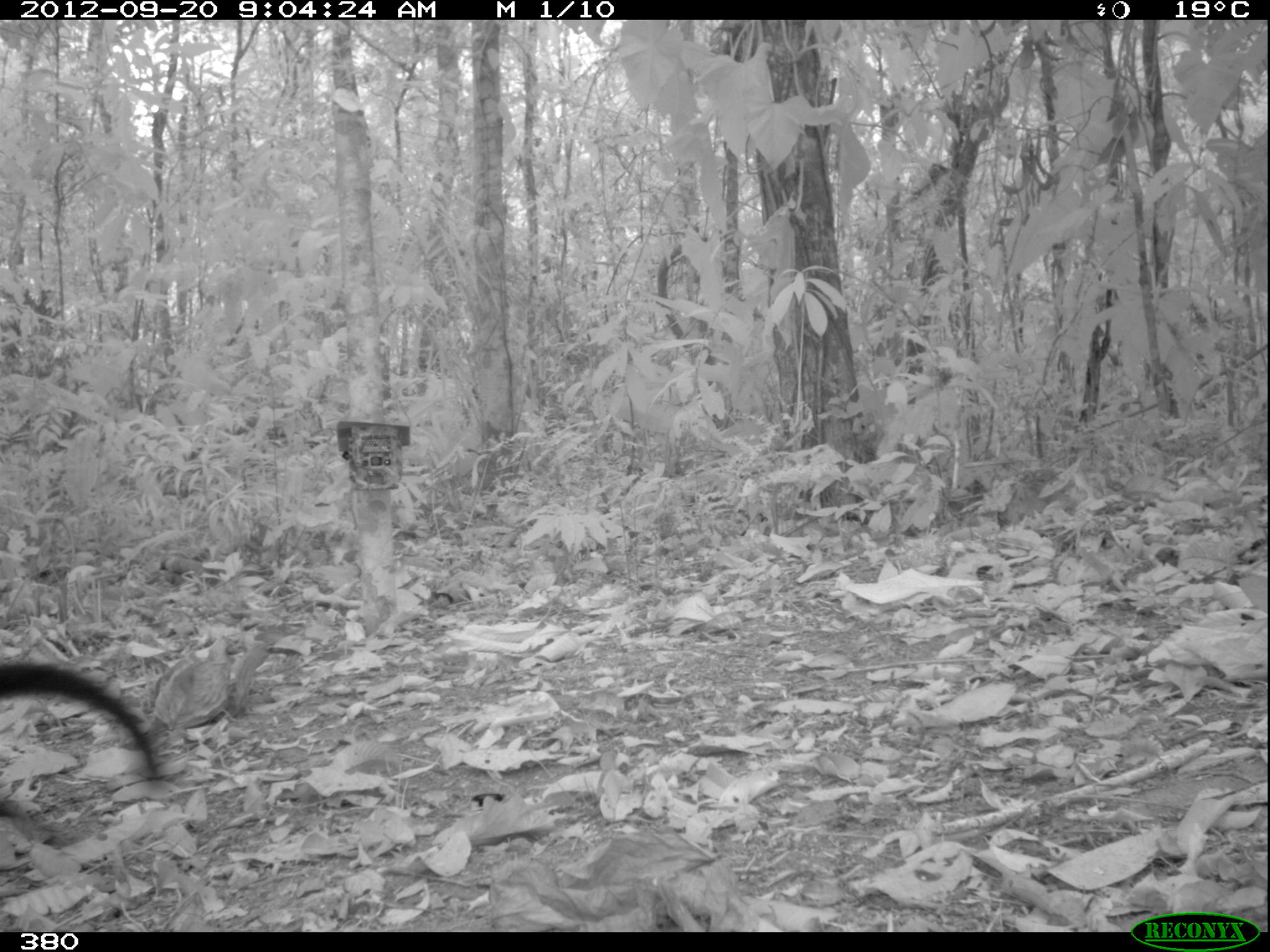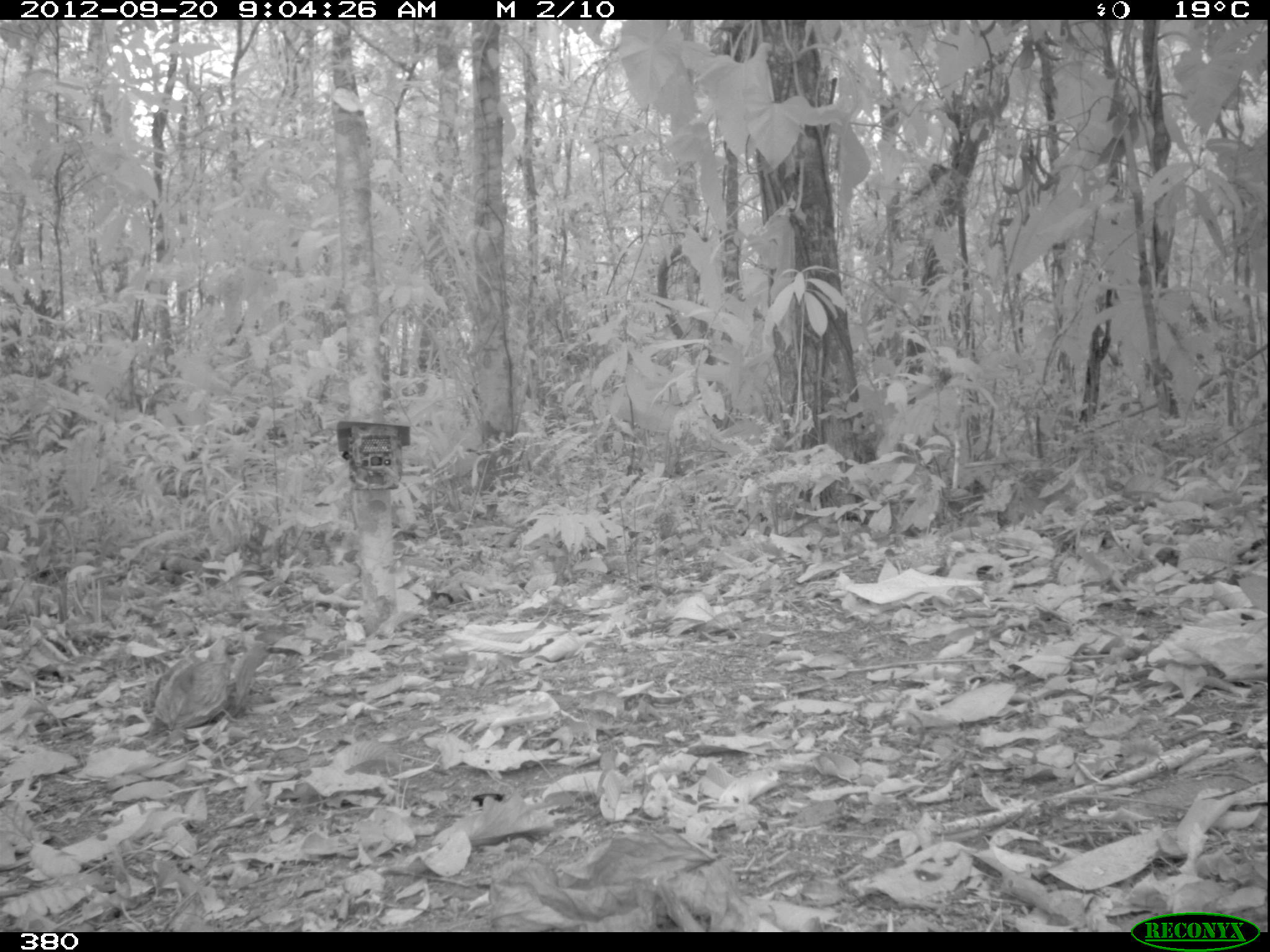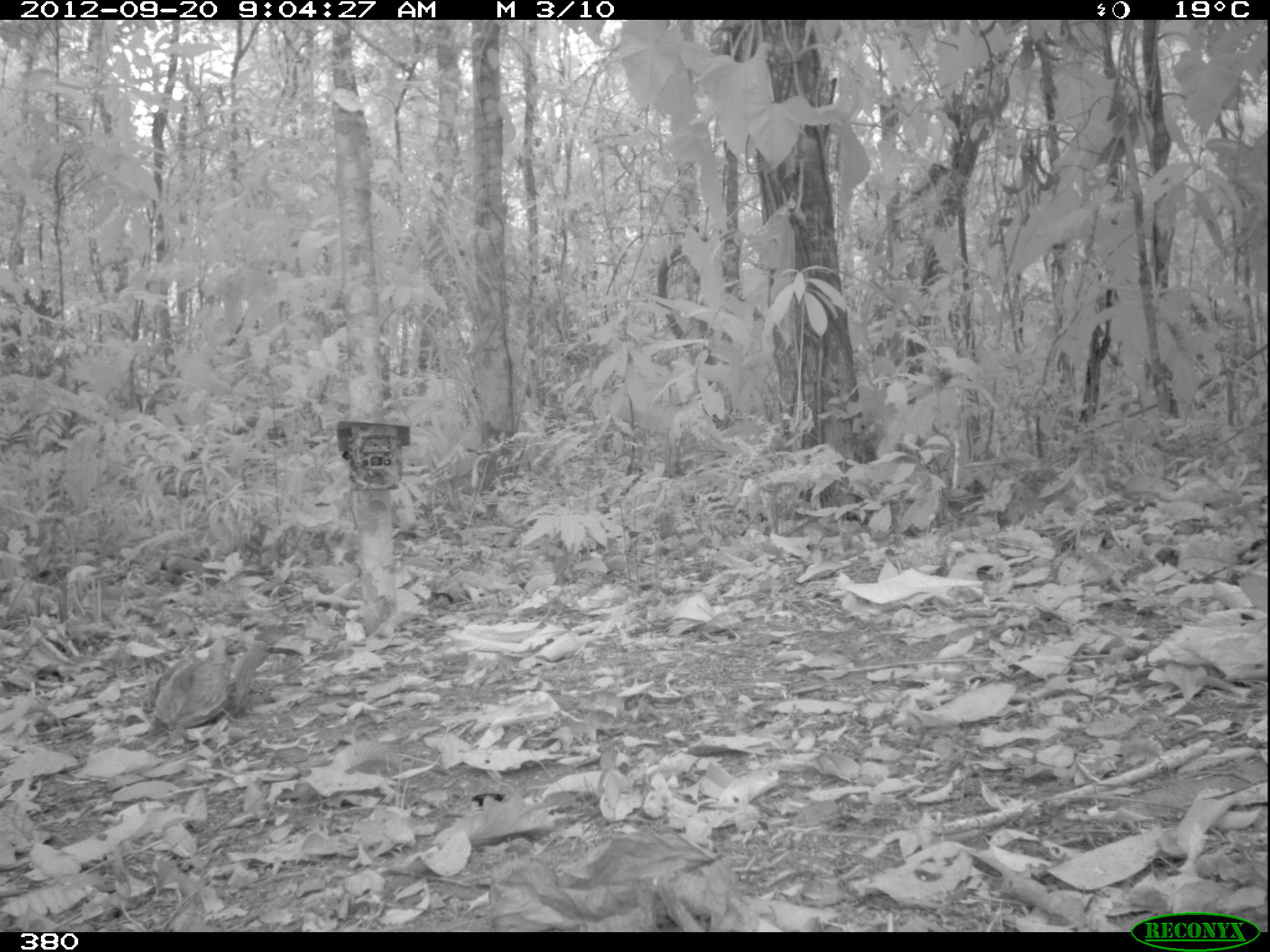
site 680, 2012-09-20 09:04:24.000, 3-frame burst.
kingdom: Animalia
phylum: Chordata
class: Mammalia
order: Carnivora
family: Mustelidae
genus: Eira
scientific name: Eira barbara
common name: tayra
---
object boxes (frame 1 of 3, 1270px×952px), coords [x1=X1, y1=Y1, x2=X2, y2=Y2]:
eira barbara: [x1=0, y1=661, x2=165, y2=819]